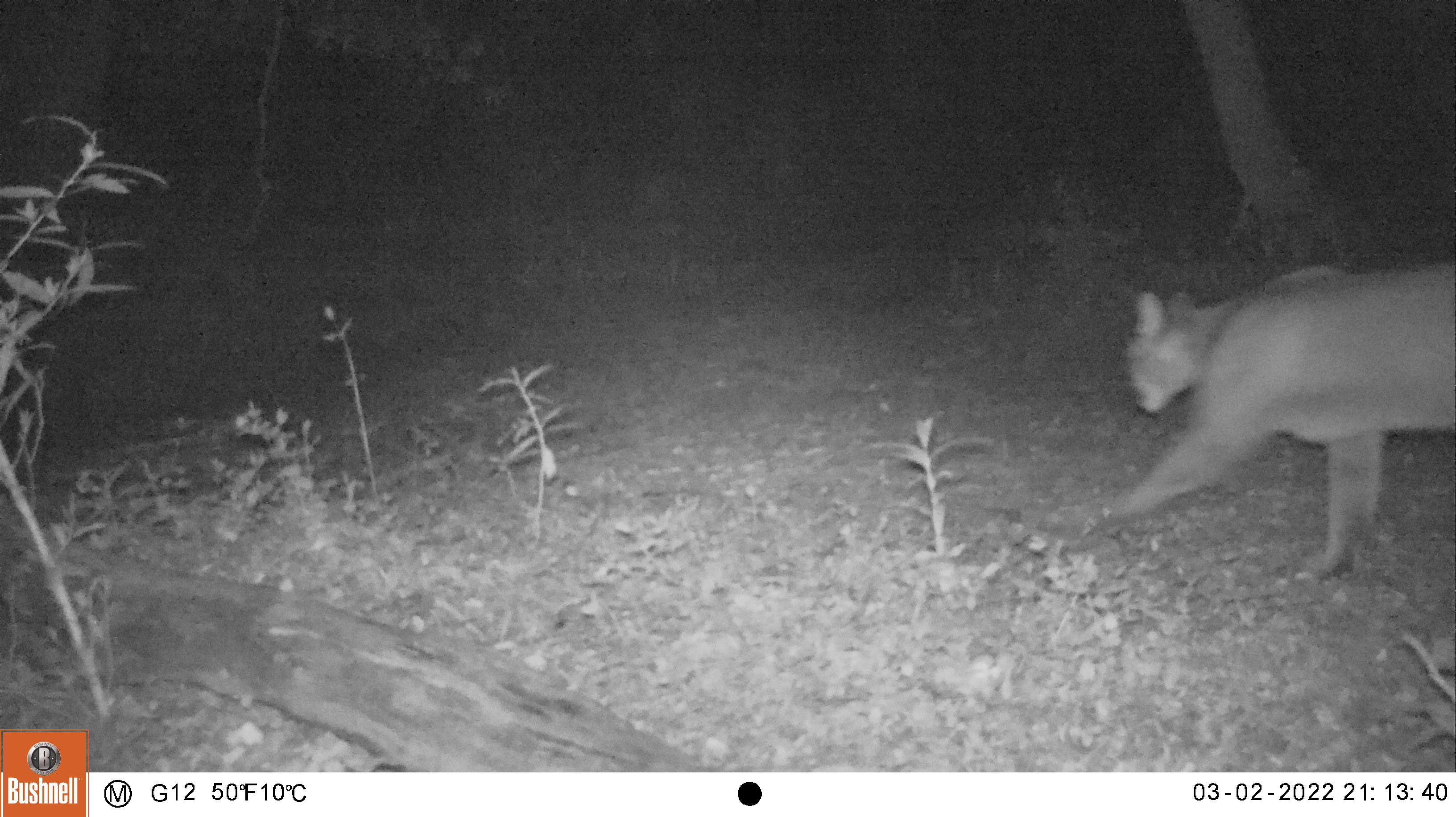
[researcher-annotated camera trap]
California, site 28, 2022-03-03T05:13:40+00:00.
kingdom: Animalia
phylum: Chordata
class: Mammalia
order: Carnivora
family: Felidae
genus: Puma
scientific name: Puma concolor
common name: puma